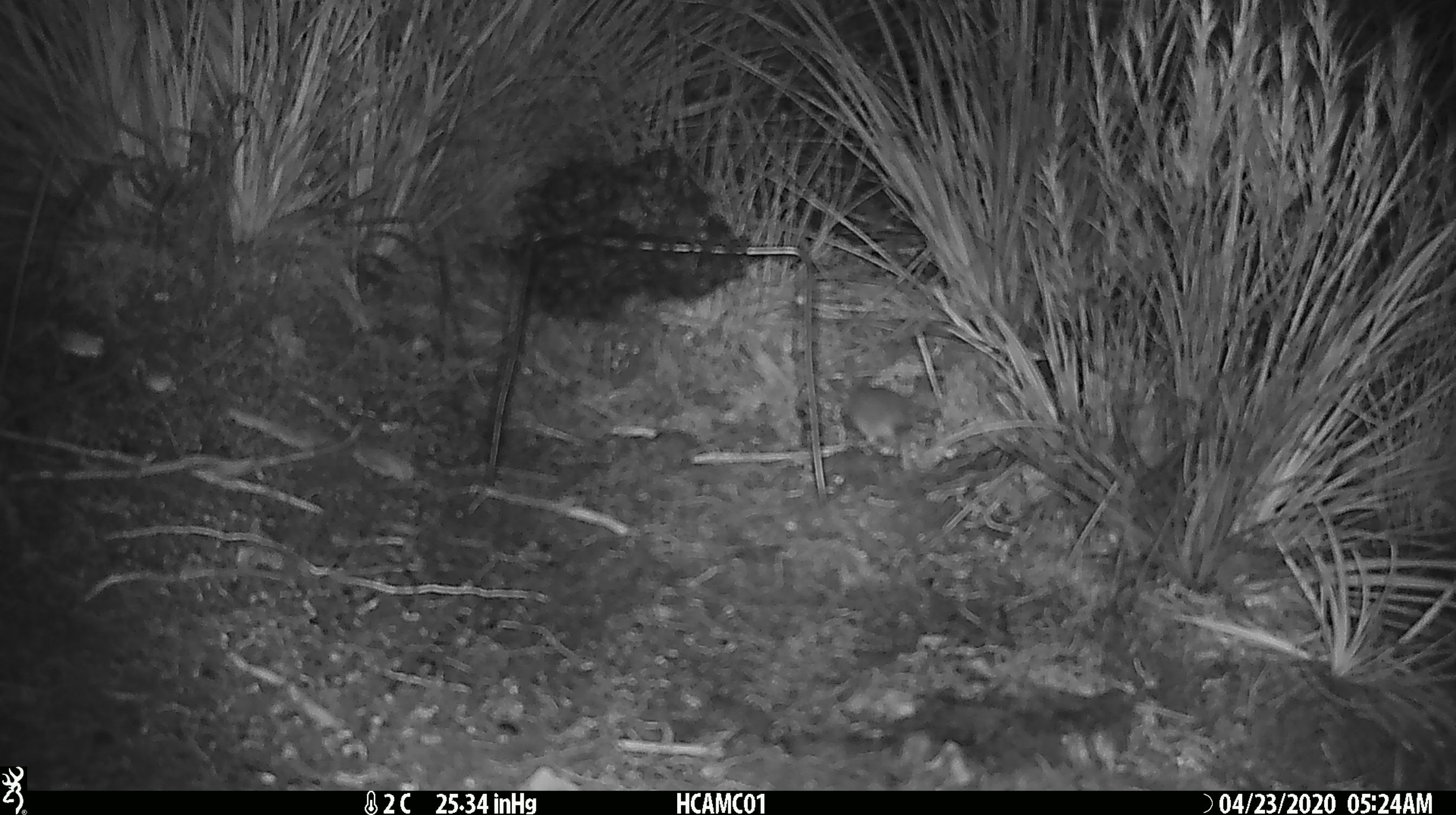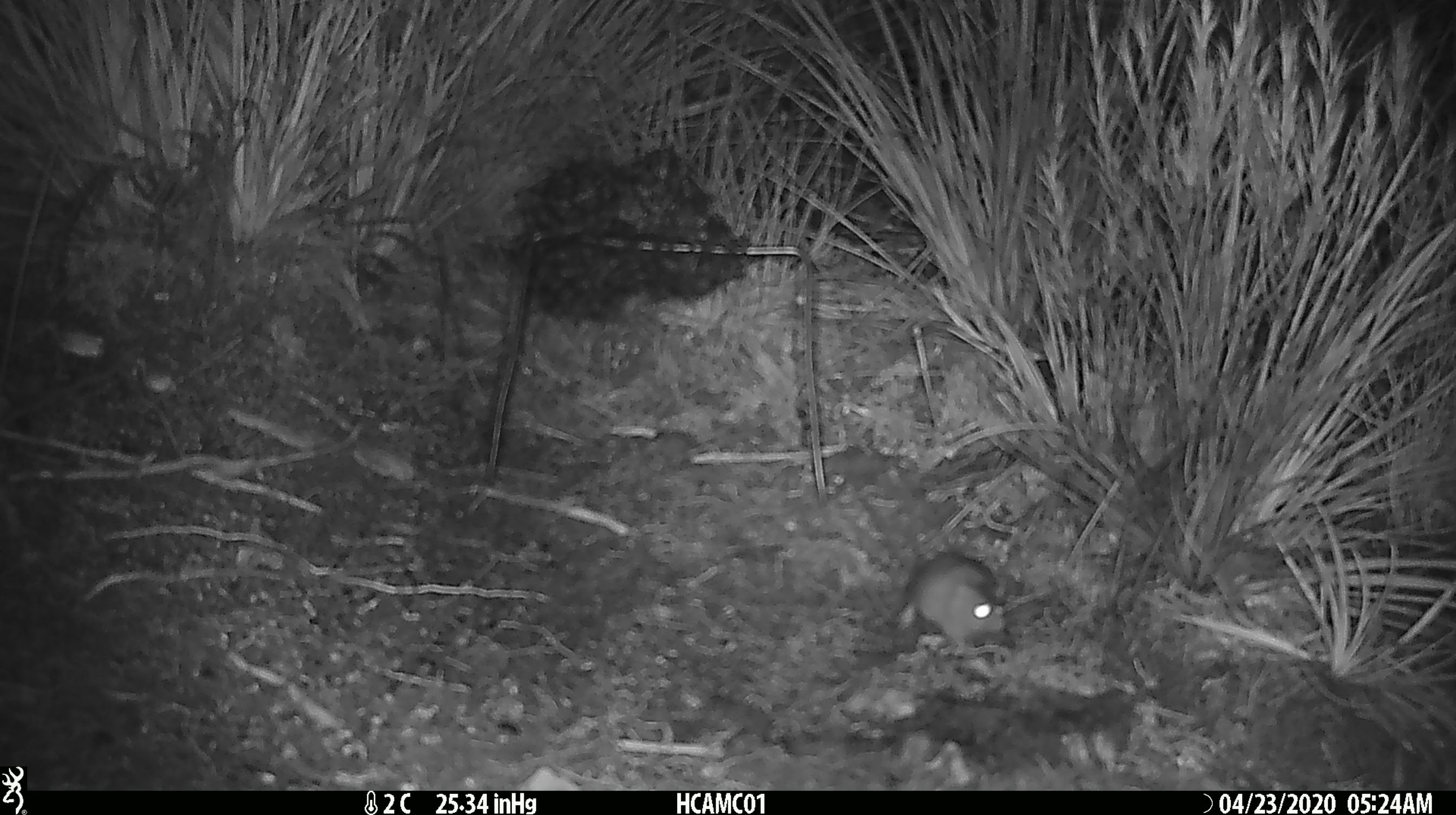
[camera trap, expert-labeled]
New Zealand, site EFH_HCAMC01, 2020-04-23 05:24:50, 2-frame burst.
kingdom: Animalia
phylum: Chordata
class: Mammalia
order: Rodentia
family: Muridae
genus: Mus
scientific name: Mus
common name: mouse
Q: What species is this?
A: Mouse (Mus).